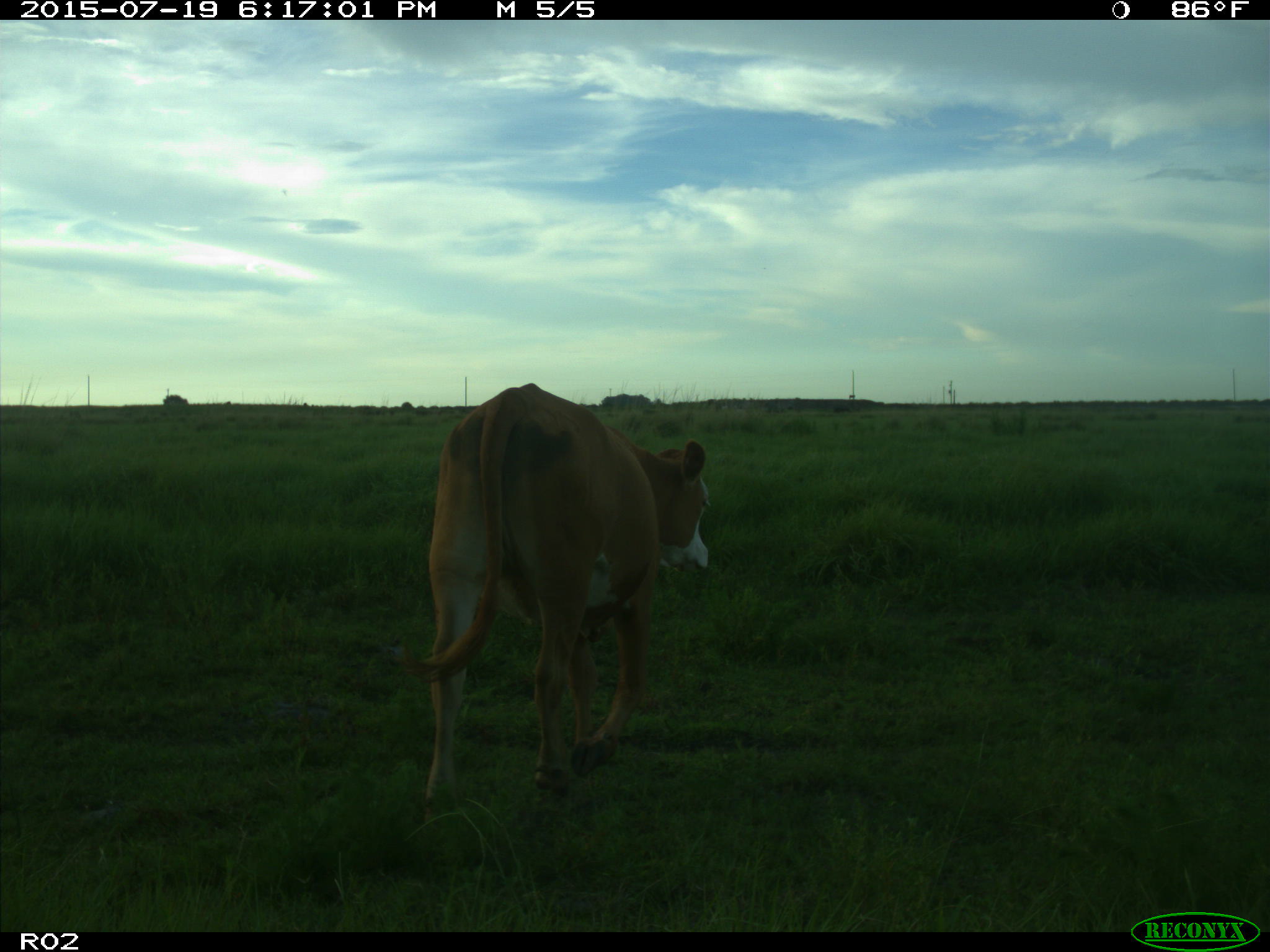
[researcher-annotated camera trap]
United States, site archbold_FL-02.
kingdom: Animalia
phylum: Chordata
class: Mammalia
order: Artiodactyla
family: Bovidae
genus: Bos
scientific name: Bos taurus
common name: domestic cow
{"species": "Bos taurus (domestic cow)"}